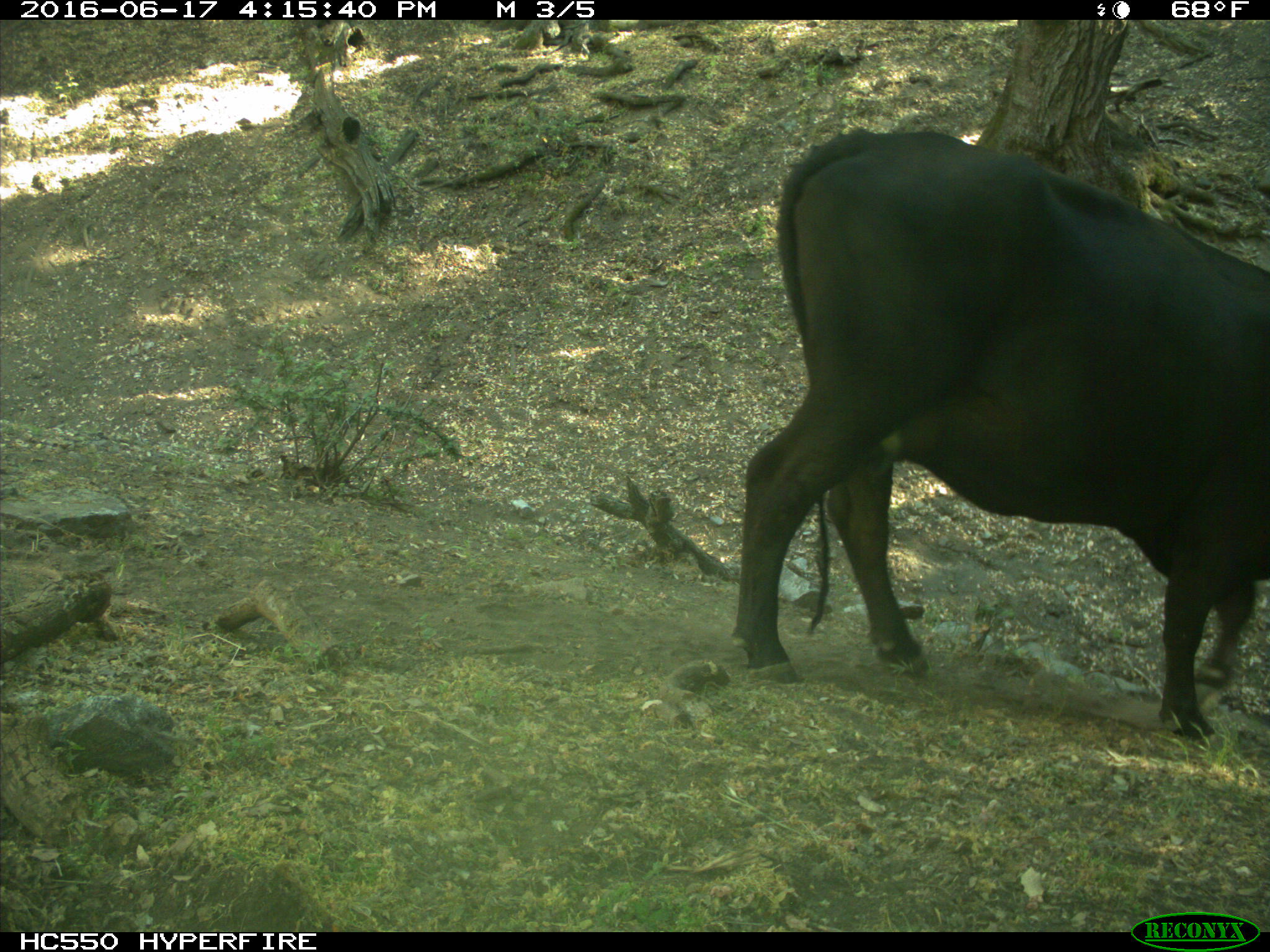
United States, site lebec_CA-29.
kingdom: Animalia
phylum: Chordata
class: Mammalia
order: Artiodactyla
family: Bovidae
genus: Bos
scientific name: Bos taurus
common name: domestic cow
Bos taurus (domestic cow).